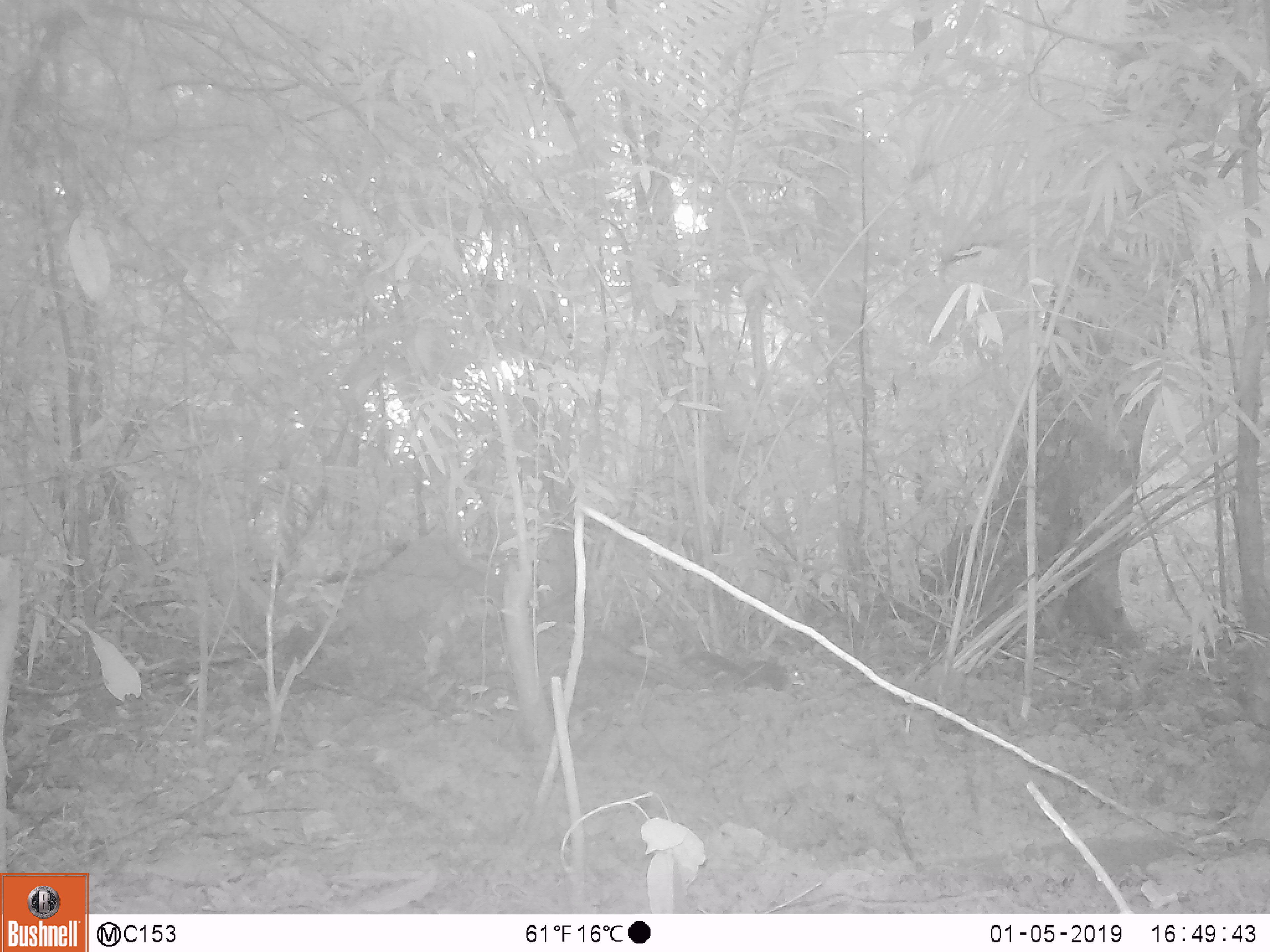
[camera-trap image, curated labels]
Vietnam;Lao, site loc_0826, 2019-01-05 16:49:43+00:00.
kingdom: Animalia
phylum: Chordata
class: Mammalia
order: Rodentia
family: Sciuridae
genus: Sciurus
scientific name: Sciurus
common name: squirrel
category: unidentified squirrel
Unidentified squirrel (squirrel) (Sciurus). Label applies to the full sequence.